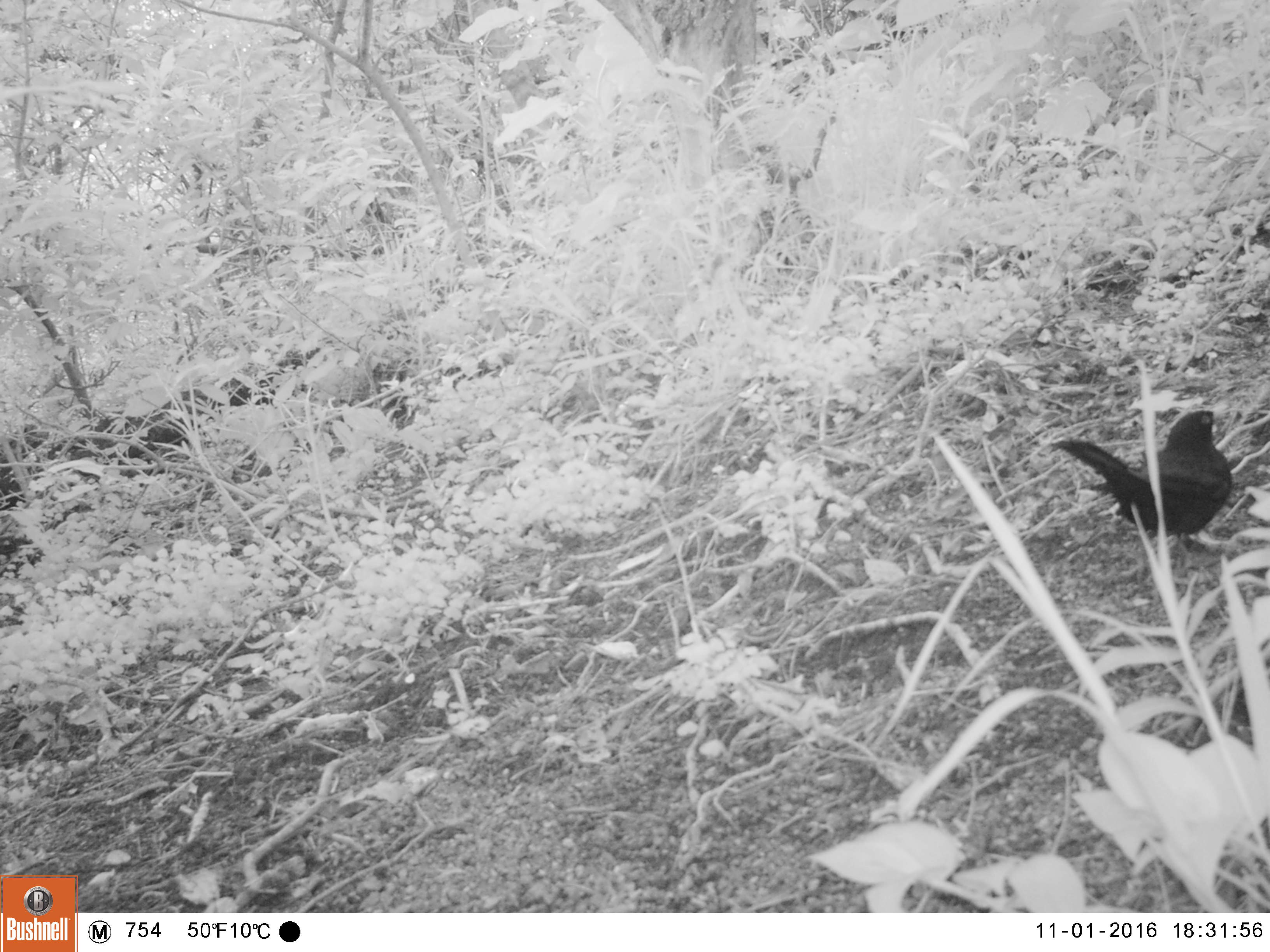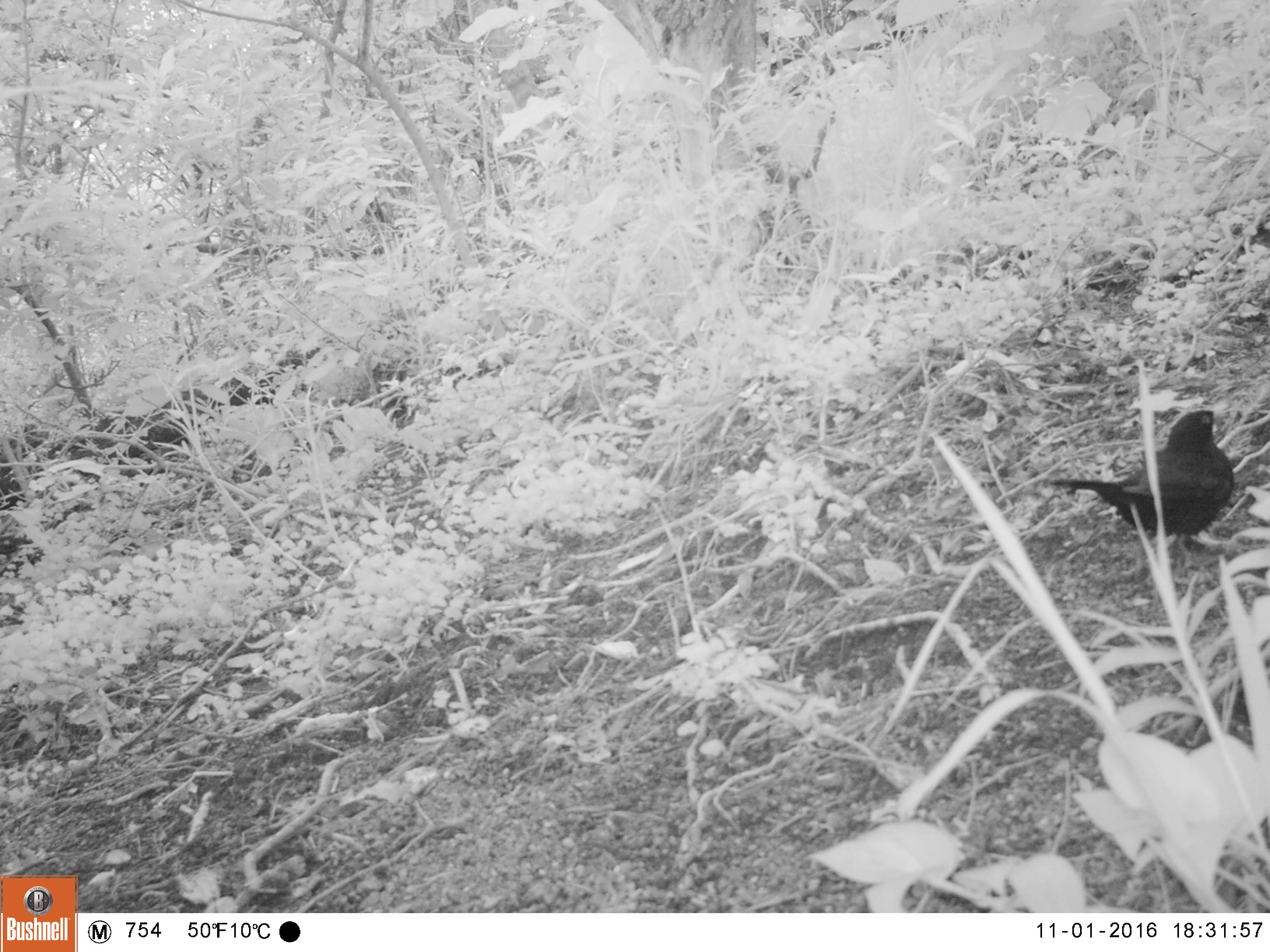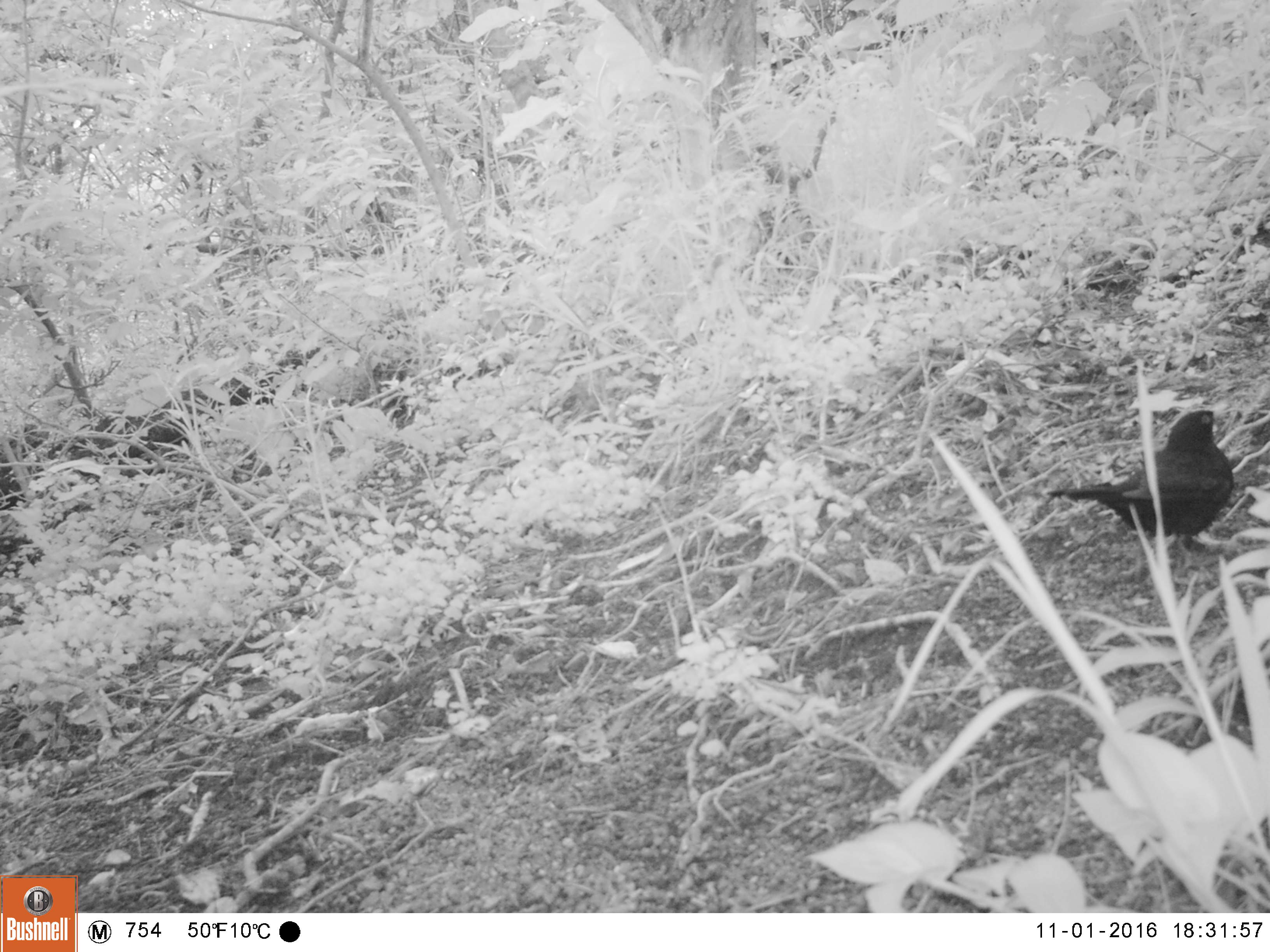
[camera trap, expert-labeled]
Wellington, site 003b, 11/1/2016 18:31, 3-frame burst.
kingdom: Animalia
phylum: Chordata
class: Aves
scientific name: Aves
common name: bird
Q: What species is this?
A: Bird (Aves).